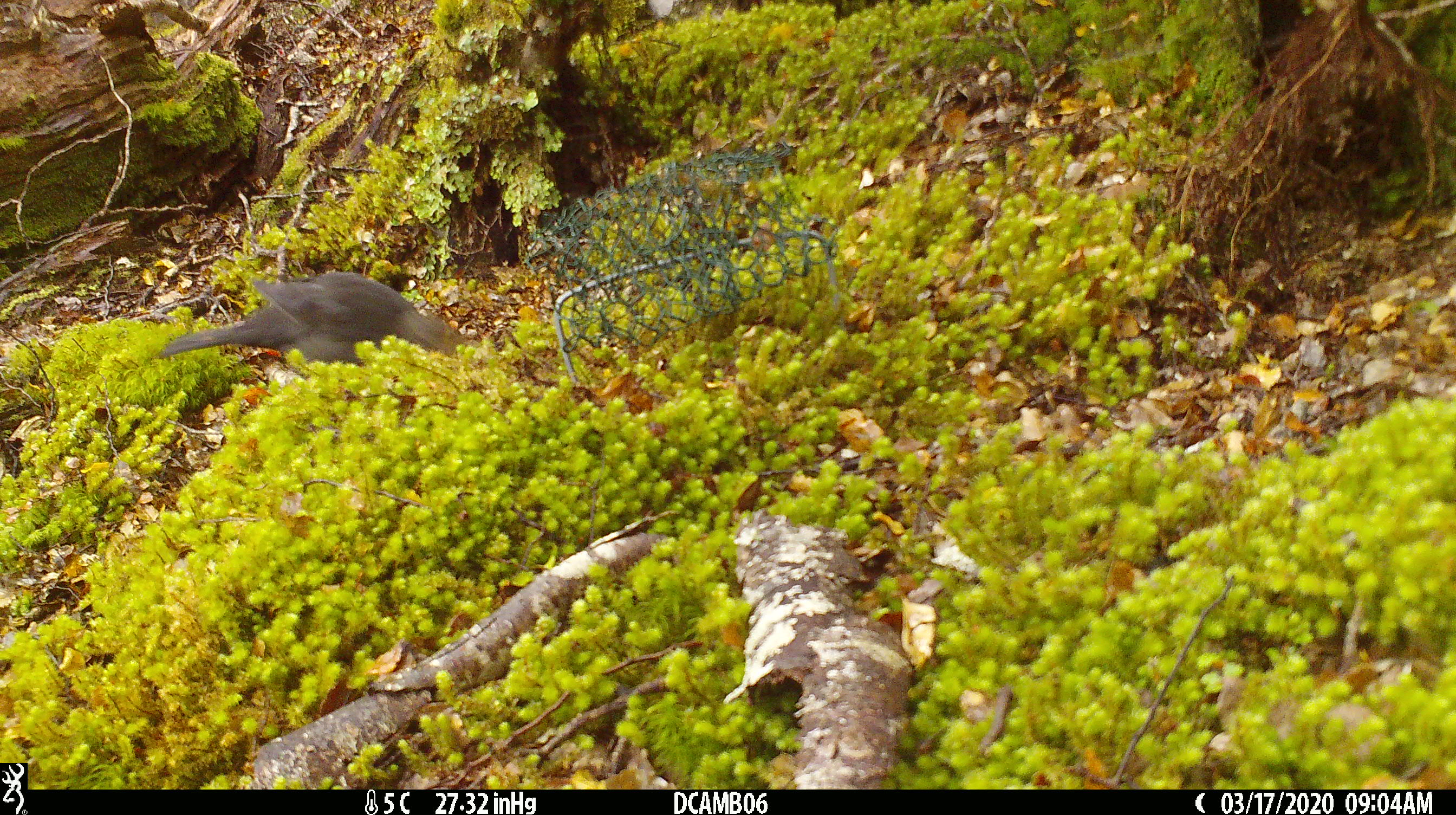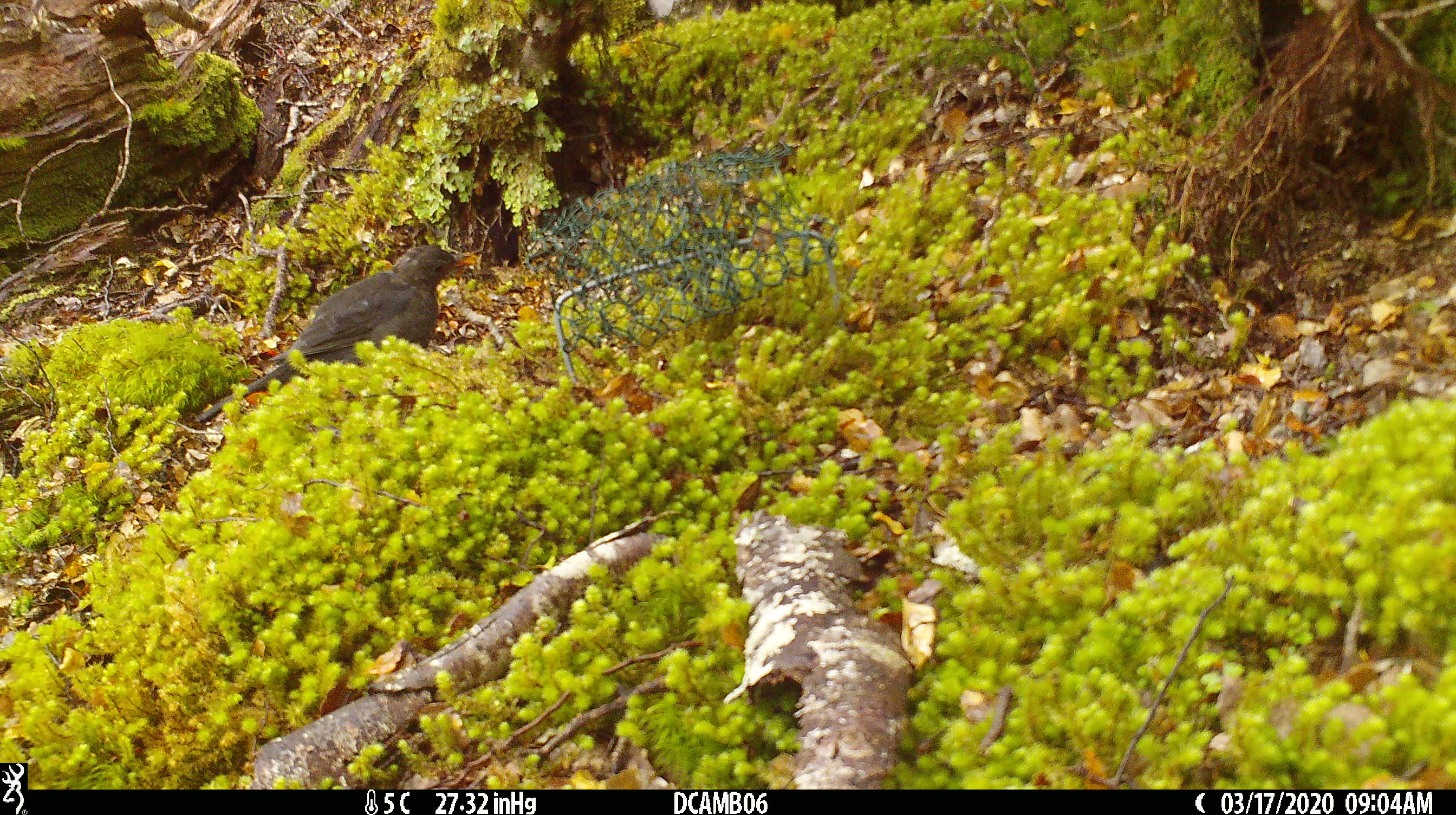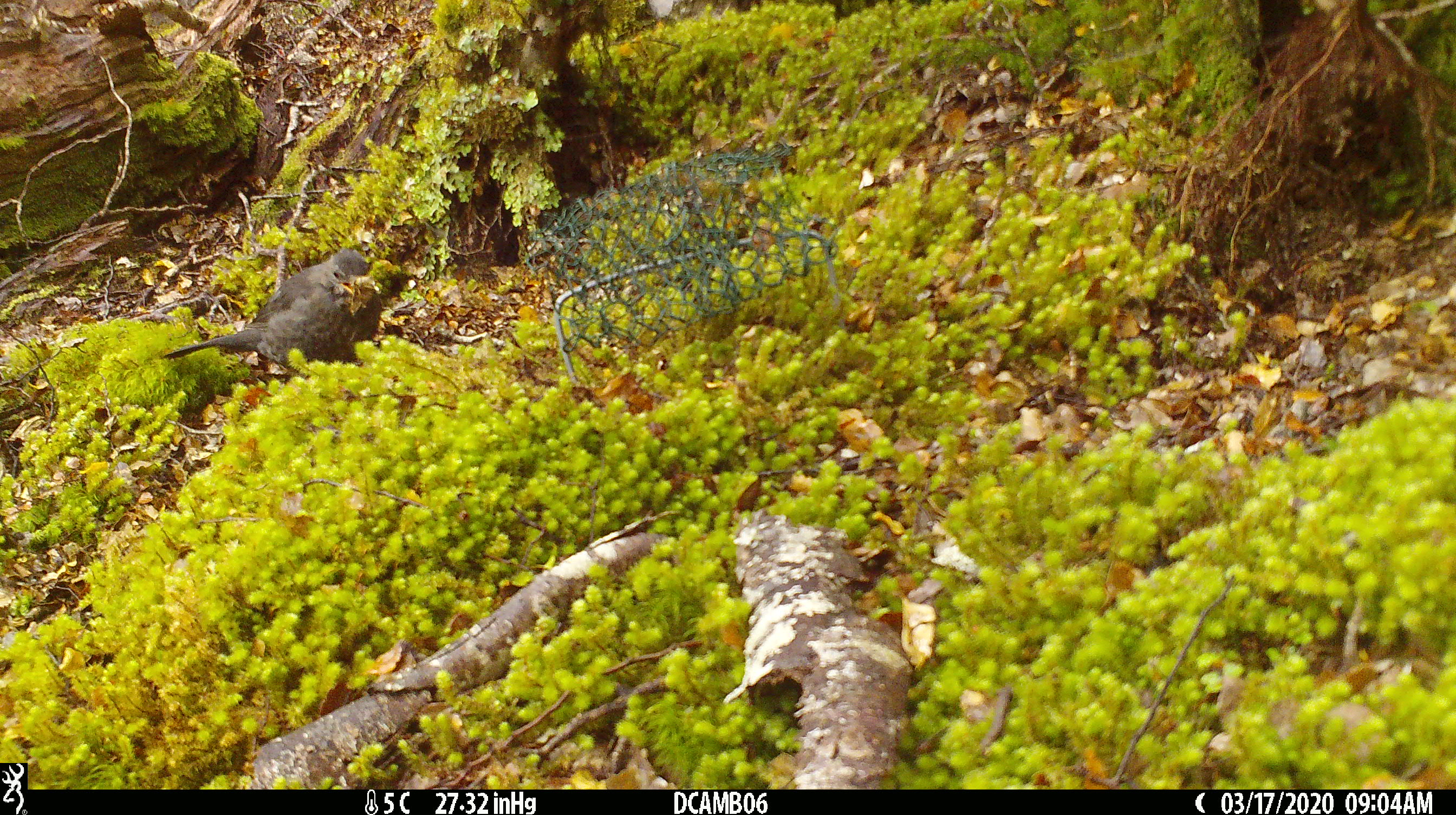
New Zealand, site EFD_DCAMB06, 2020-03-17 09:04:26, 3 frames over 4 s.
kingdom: Animalia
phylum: Chordata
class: Aves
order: Passeriformes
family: Turdidae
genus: Turdus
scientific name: Turdus merula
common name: eurasian blackbird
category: blackbird